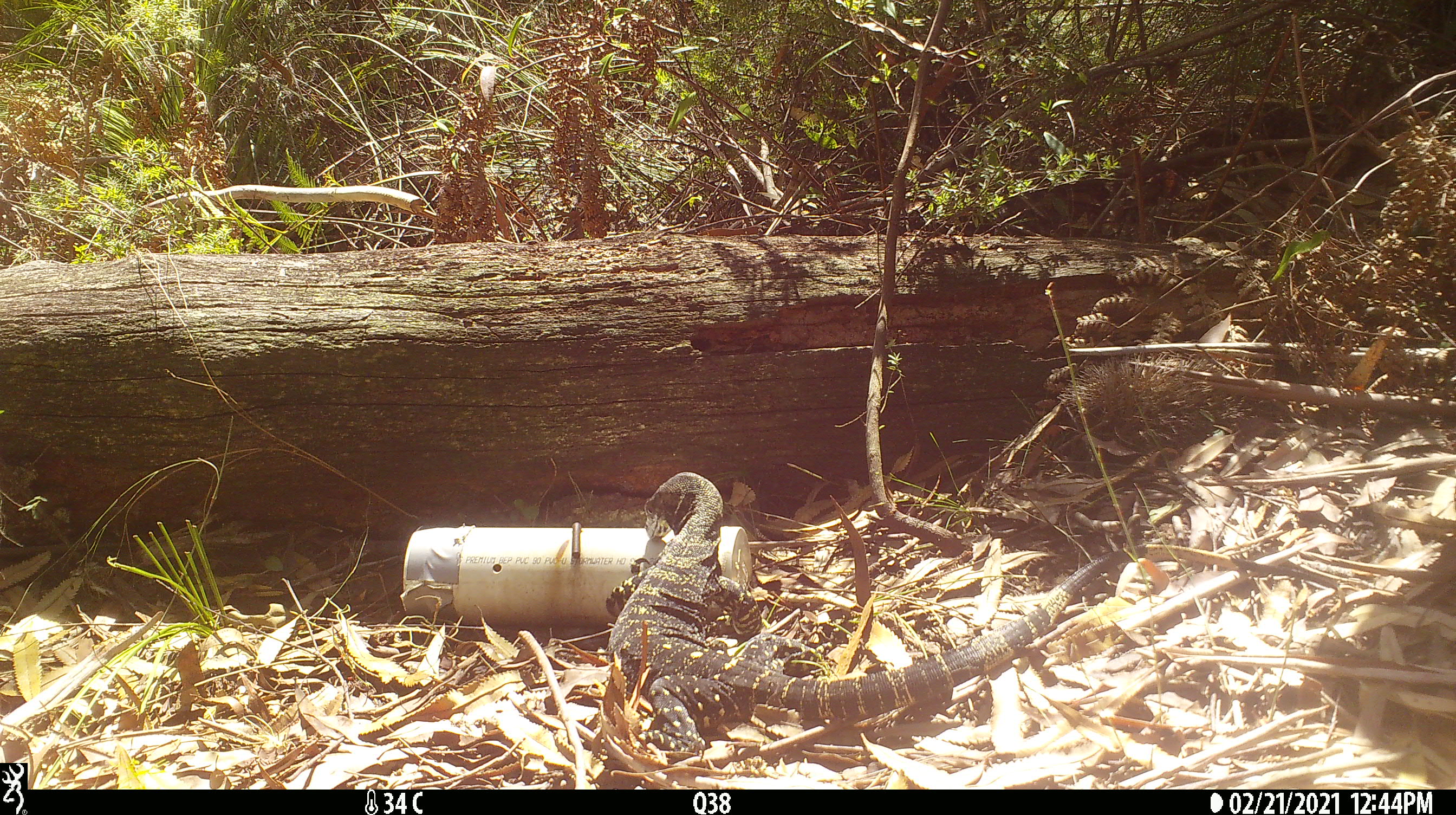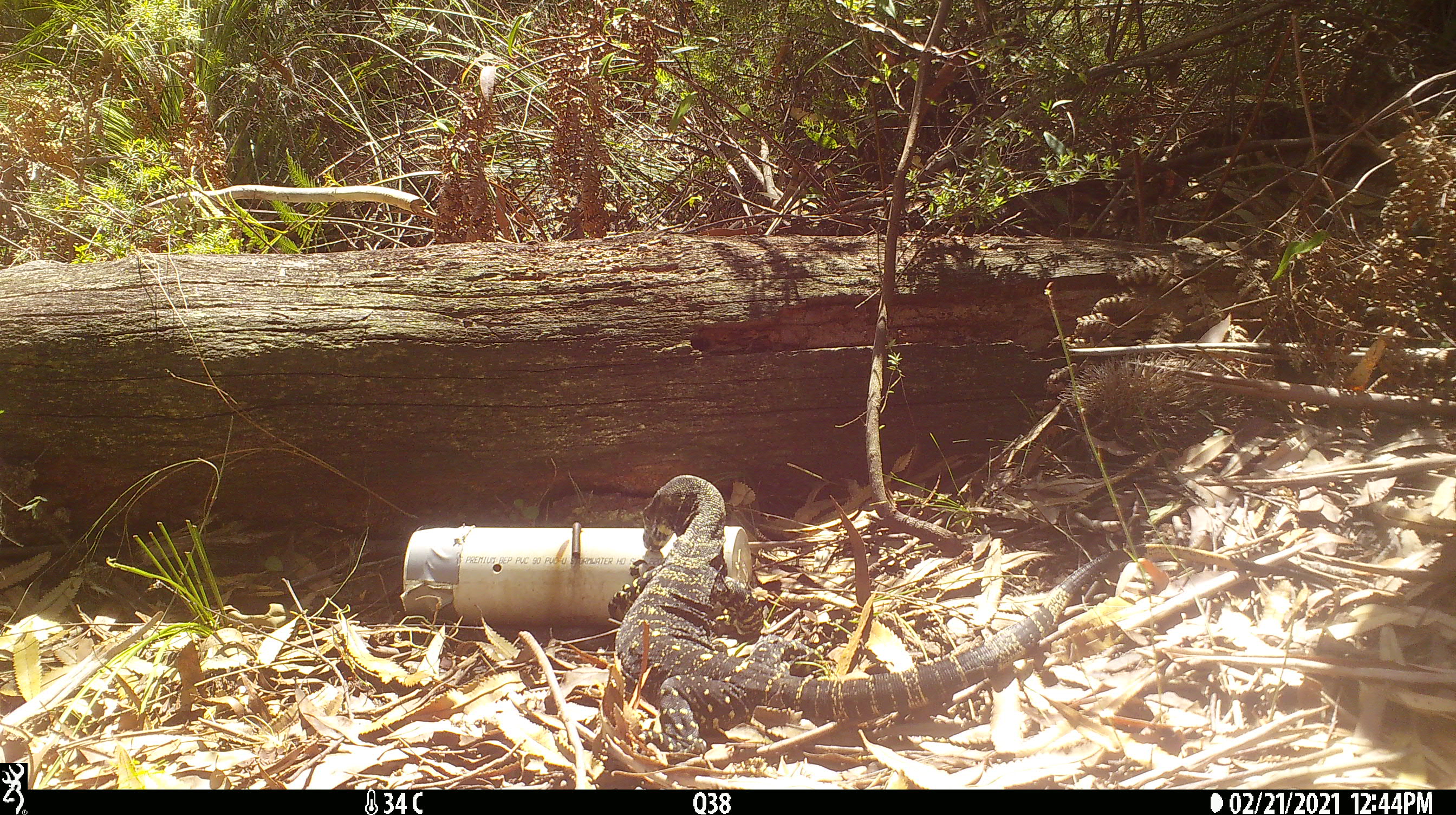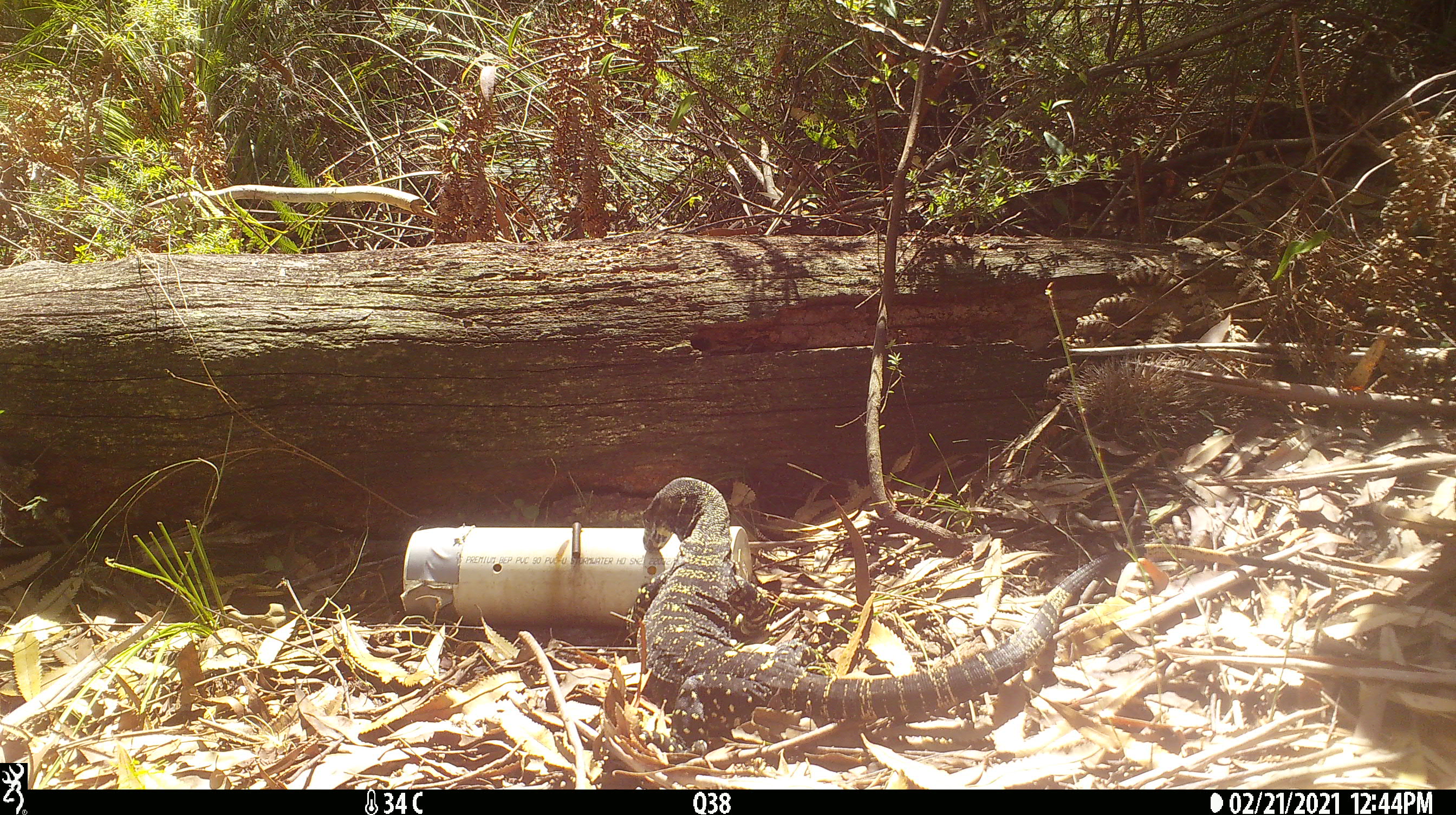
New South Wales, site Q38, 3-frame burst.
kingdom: Animalia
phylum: Chordata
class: Reptilia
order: Squamata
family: Varanidae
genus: Varanus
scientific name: Varanus varius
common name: lace monitor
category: goanna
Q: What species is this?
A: Goanna (lace monitor) (Varanus varius).